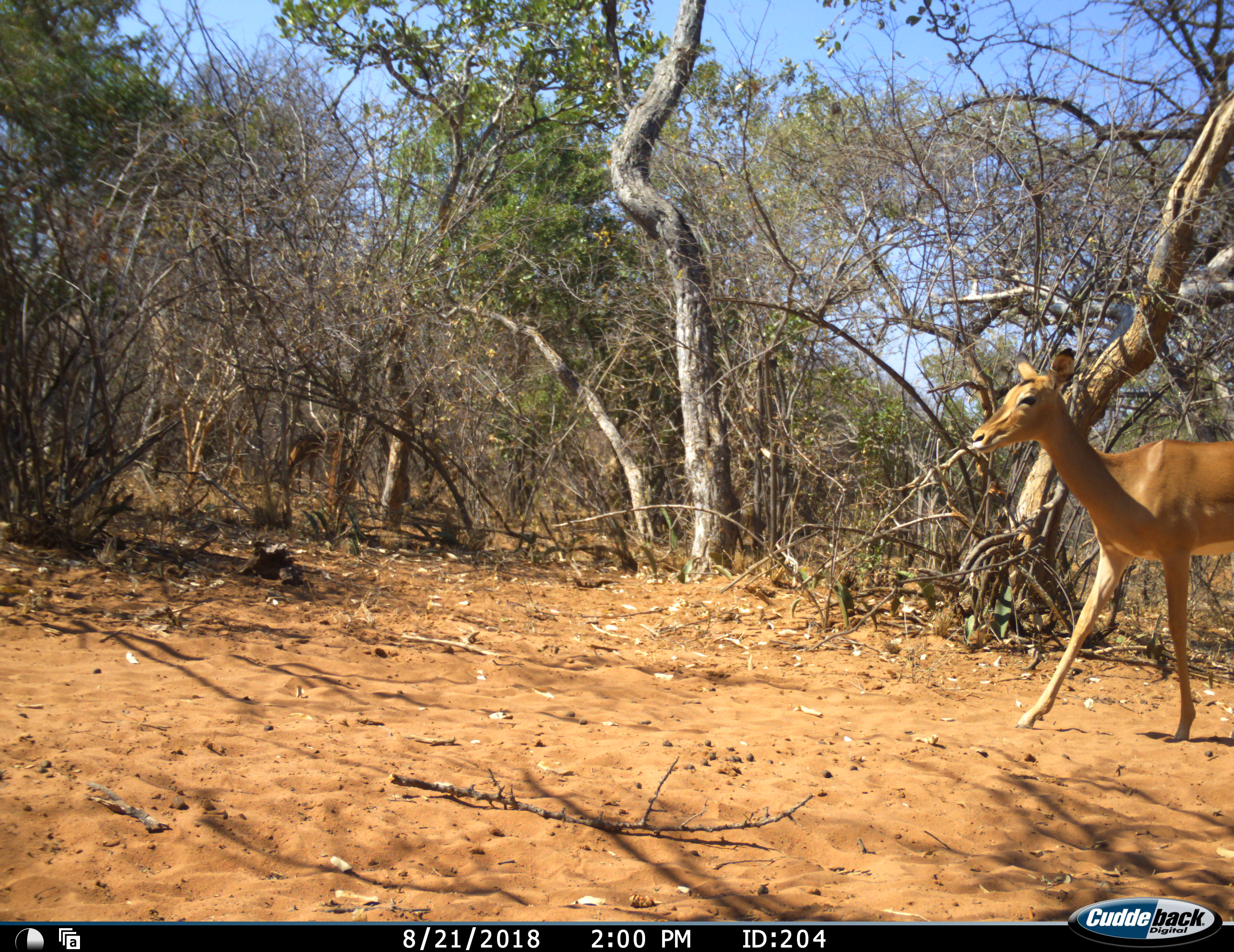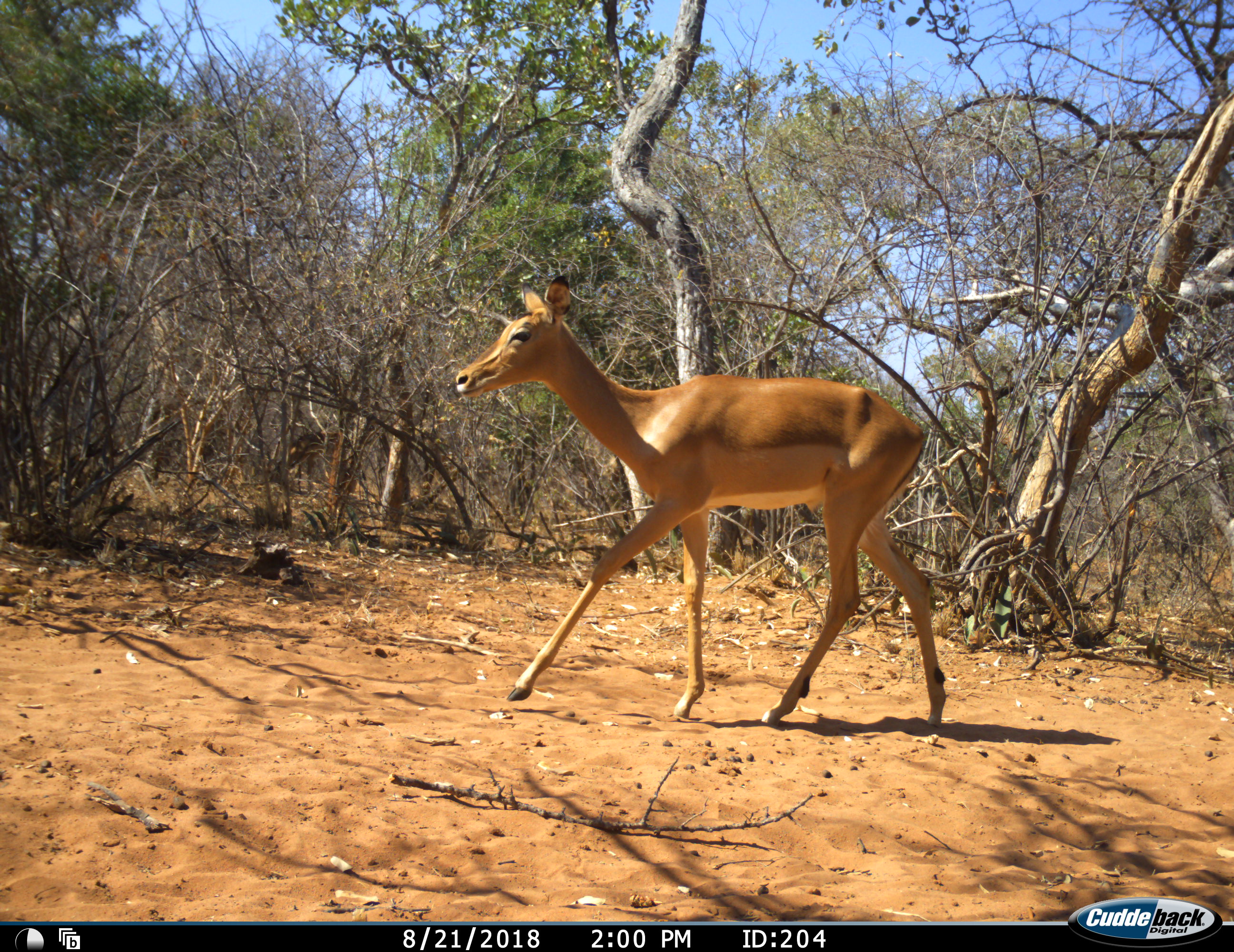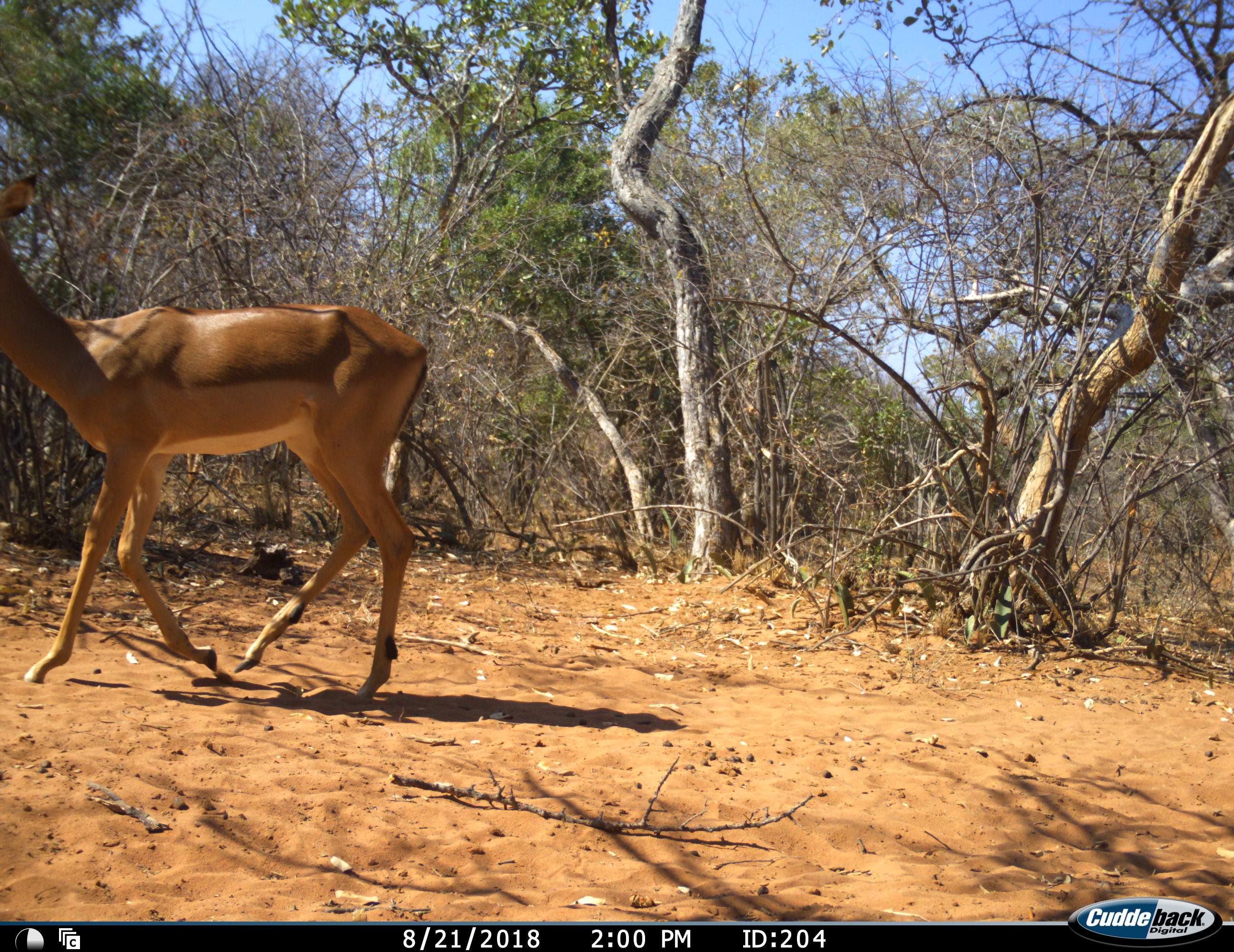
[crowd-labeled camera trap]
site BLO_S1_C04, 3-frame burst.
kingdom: Animalia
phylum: Chordata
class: Mammalia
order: Artiodactyla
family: Bovidae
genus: Aepyceros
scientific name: Aepyceros melampus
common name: impala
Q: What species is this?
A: Impala (Aepyceros melampus).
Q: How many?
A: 1.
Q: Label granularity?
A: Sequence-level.